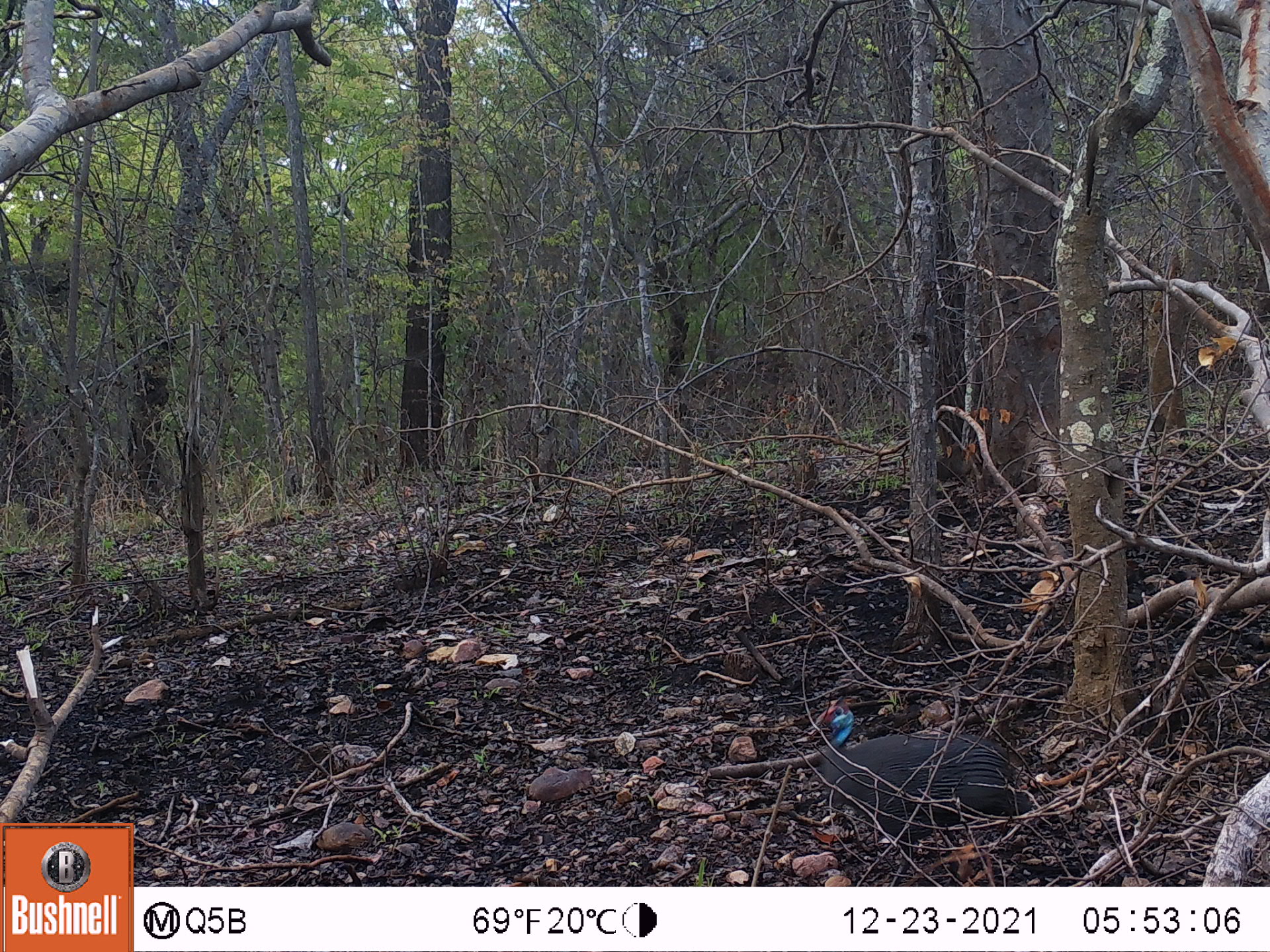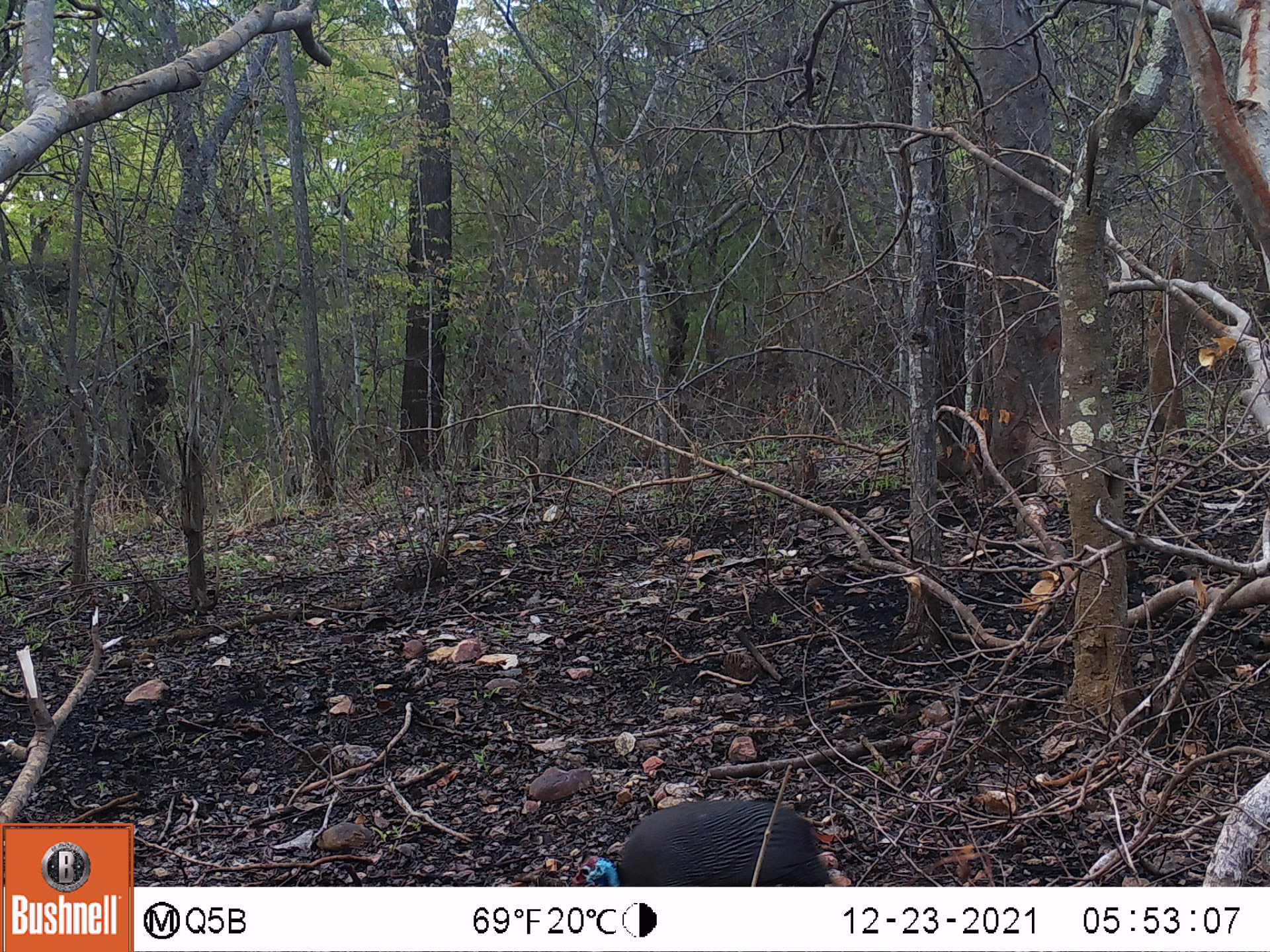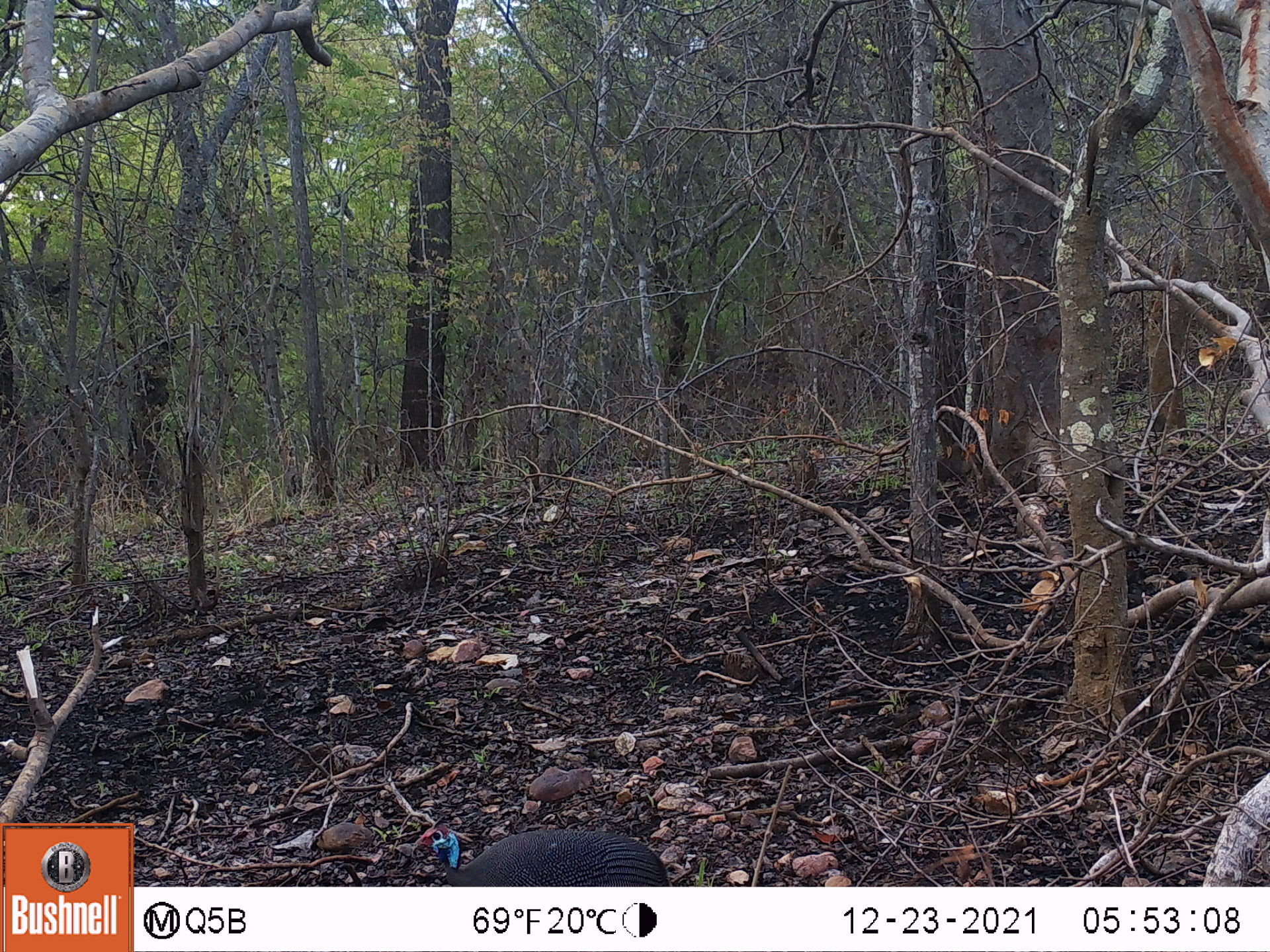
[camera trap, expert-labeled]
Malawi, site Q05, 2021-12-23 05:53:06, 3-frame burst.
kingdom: Animalia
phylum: Chordata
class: Aves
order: Galliformes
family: Numididae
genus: Numida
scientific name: Numida meleagris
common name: helmeted guineafowl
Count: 1.